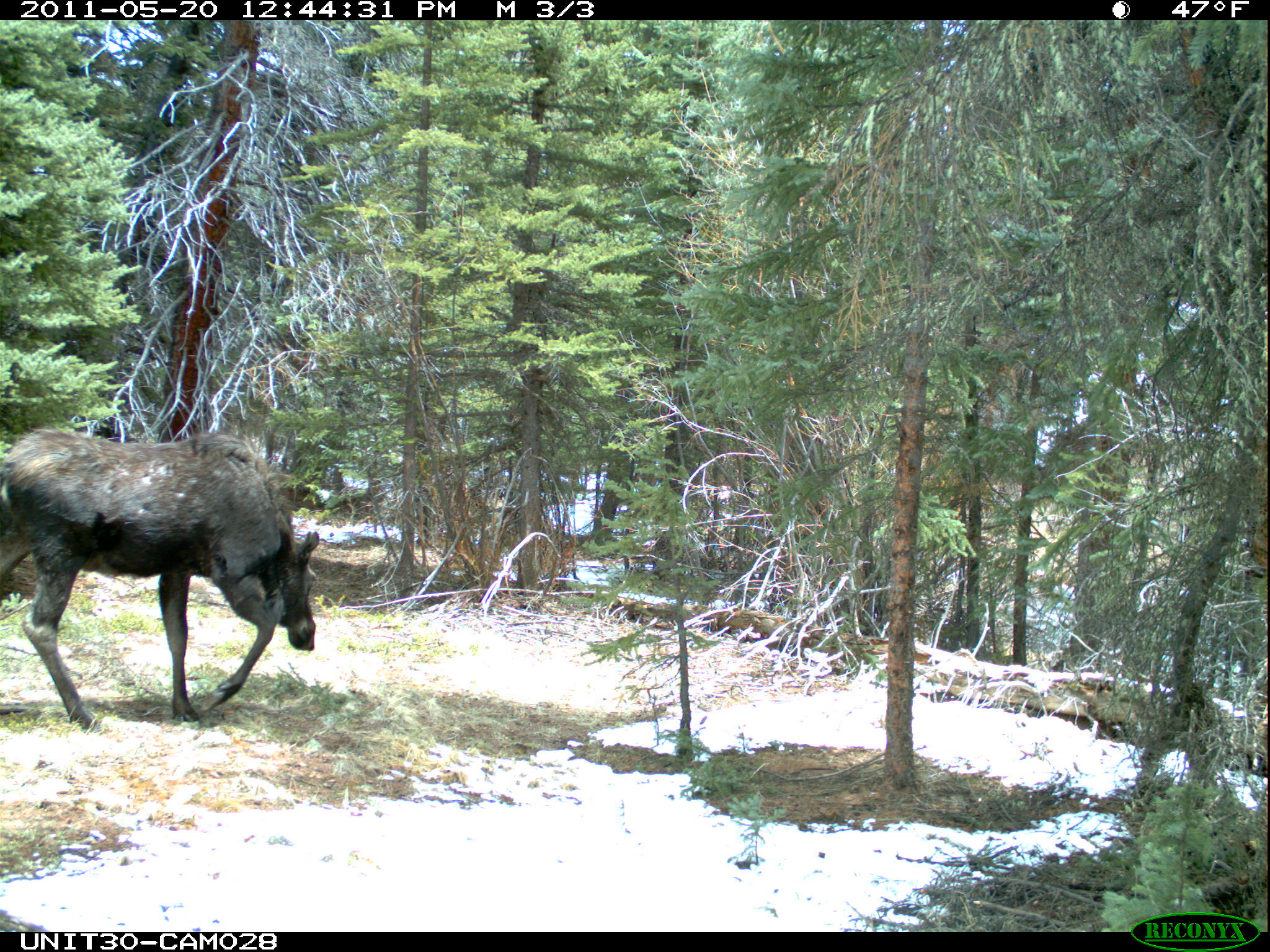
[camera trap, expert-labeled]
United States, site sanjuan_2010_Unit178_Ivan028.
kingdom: Animalia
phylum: Chordata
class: Mammalia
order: Artiodactyla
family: Cervidae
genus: Alces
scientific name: Alces alces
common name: moose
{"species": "Alces alces (moose)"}